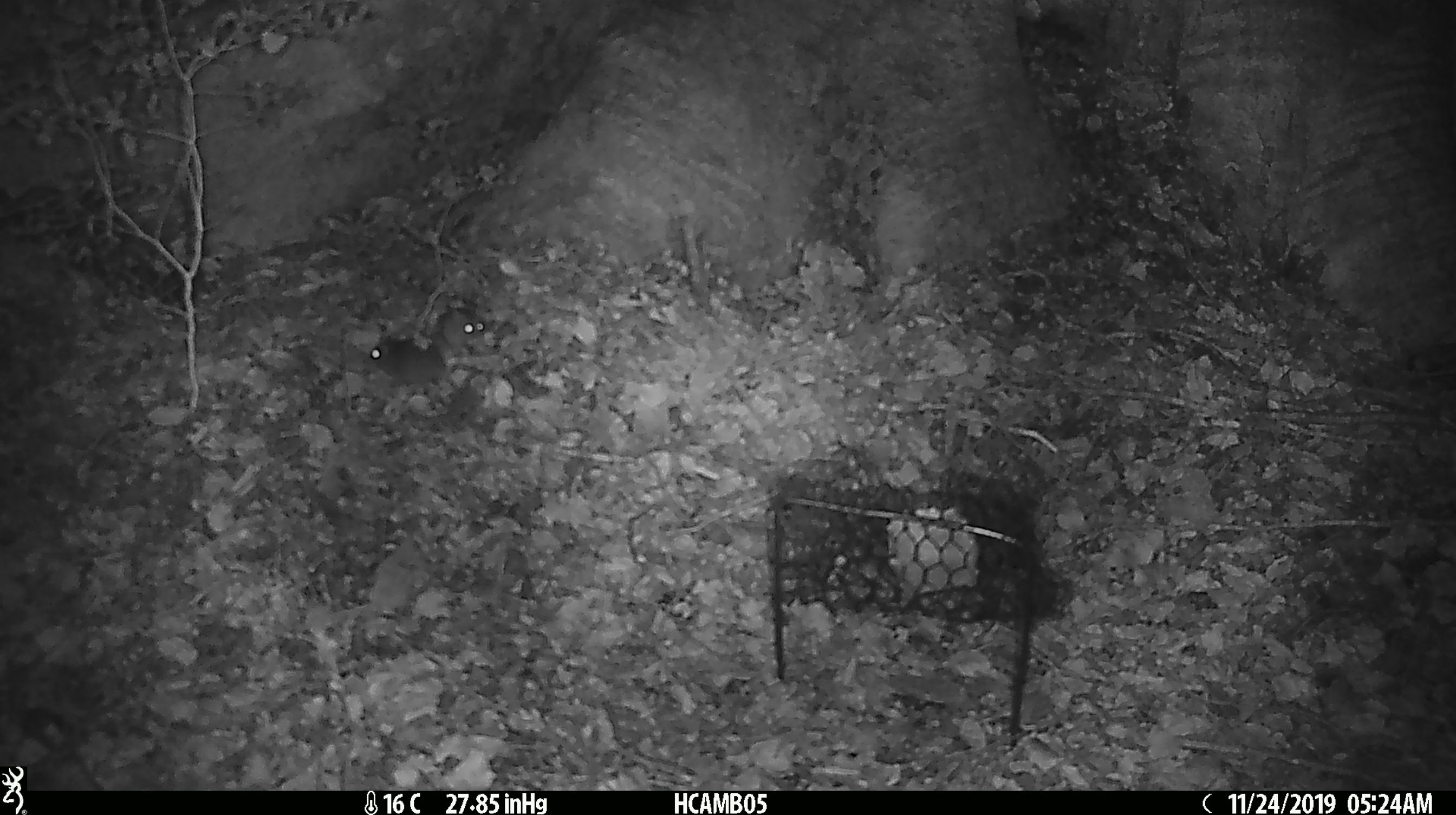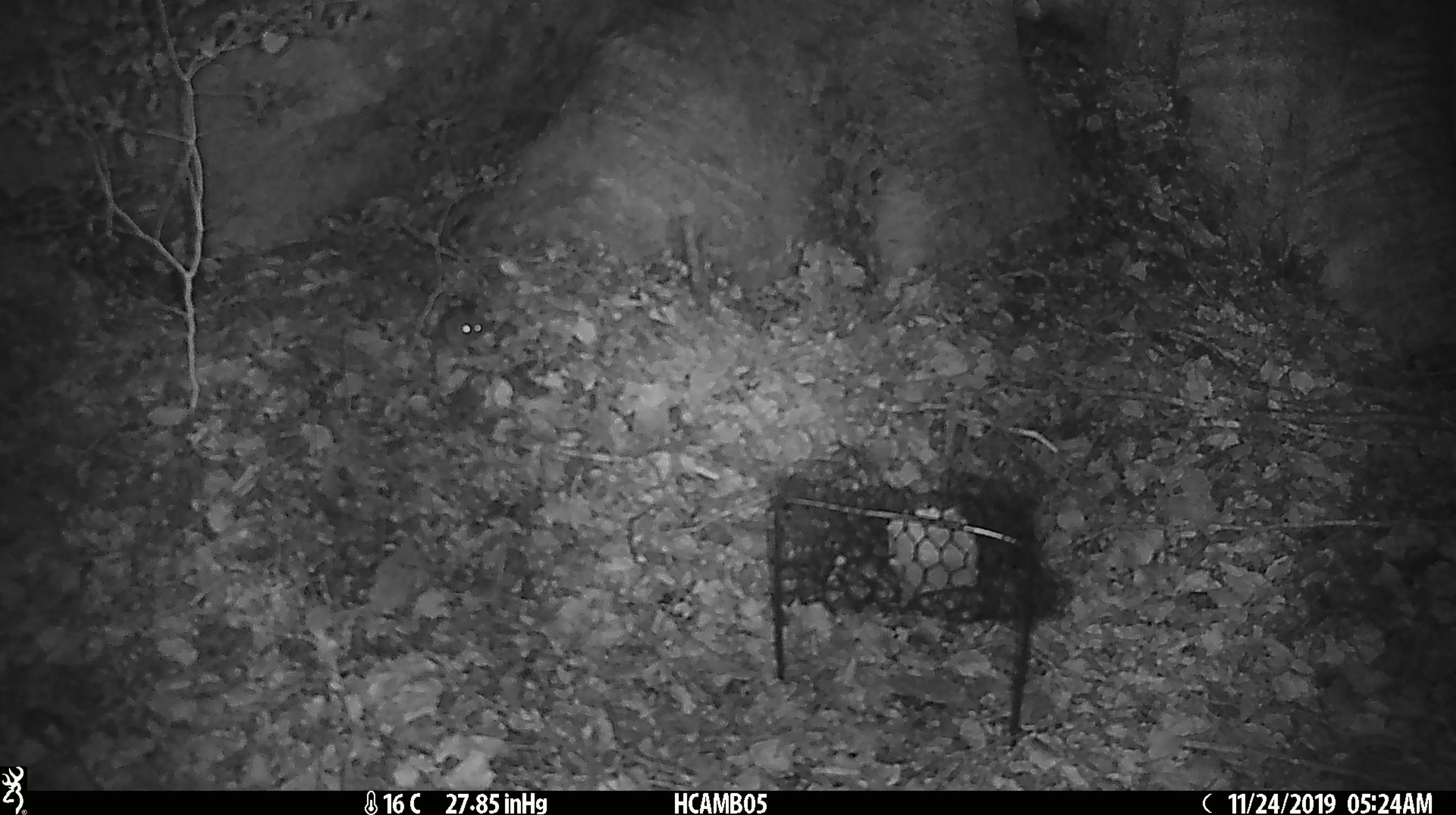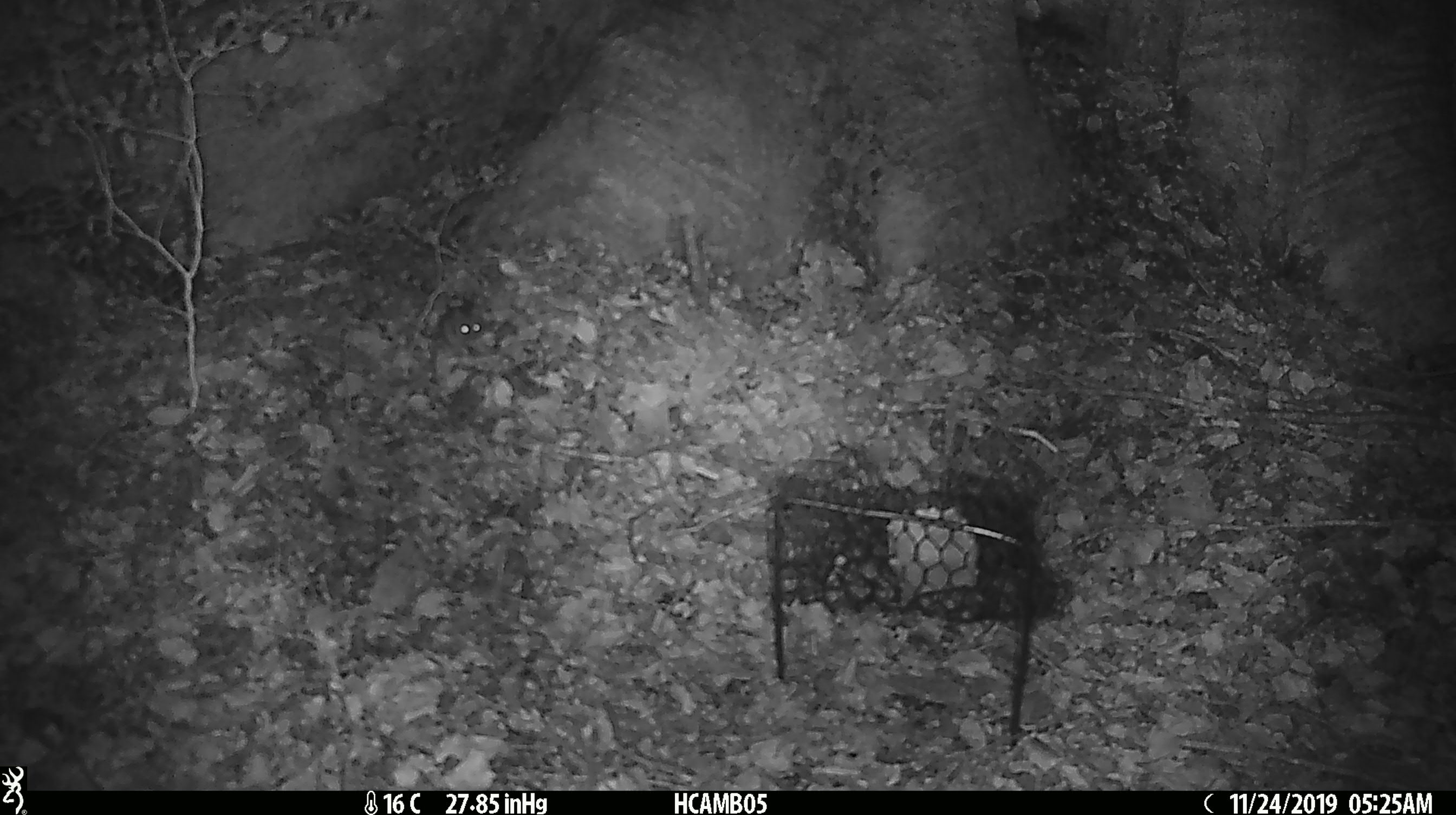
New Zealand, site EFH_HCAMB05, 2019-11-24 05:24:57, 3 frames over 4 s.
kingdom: Animalia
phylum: Chordata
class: Mammalia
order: Rodentia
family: Muridae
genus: Mus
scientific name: Mus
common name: mouse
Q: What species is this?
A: Mouse (Mus).